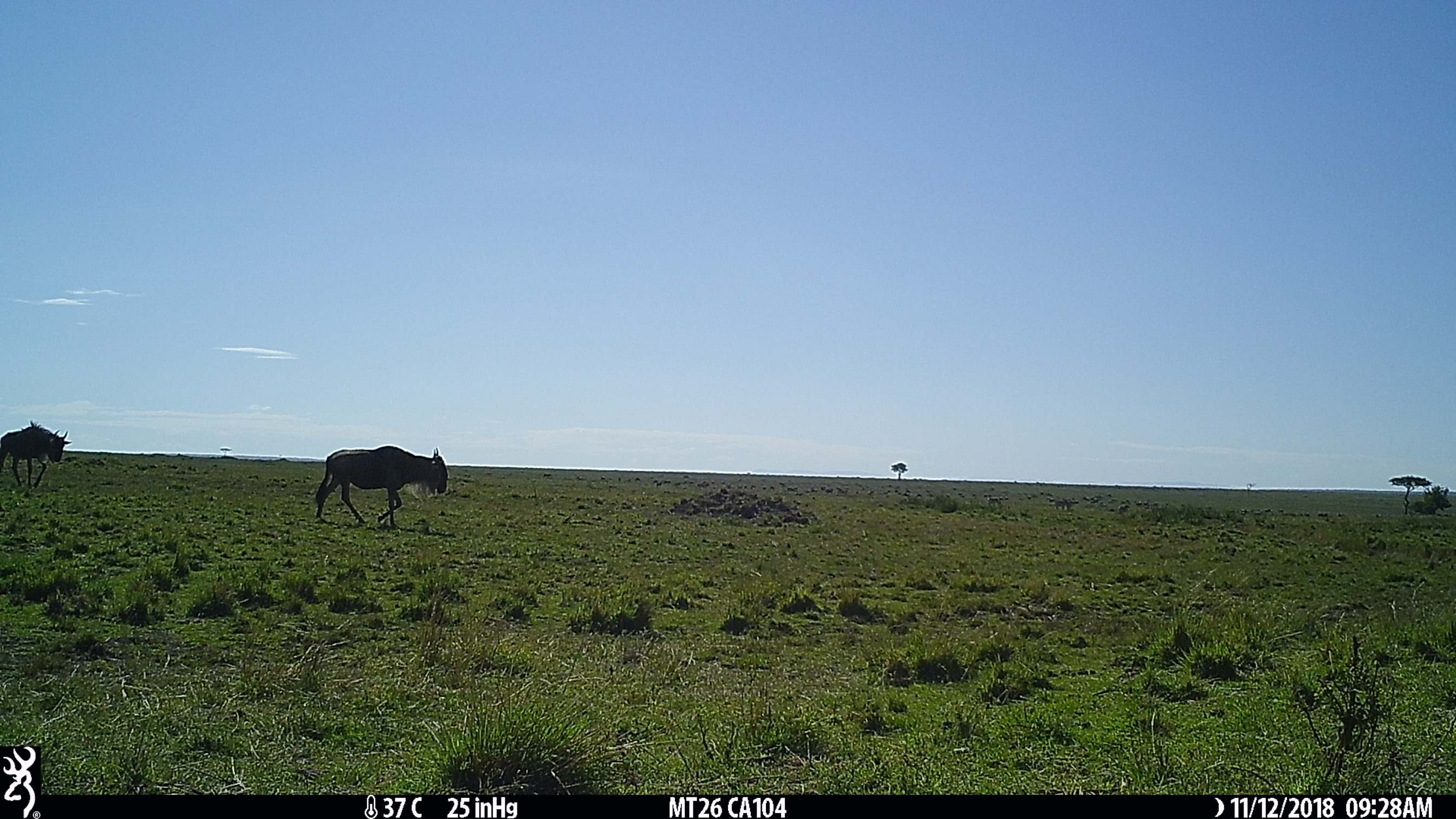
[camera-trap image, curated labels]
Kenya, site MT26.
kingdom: Animalia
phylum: Chordata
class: Mammalia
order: Artiodactyla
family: Bovidae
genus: Connochaetes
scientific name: Connochaetes taurinus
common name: blue wildebeest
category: wildebeest